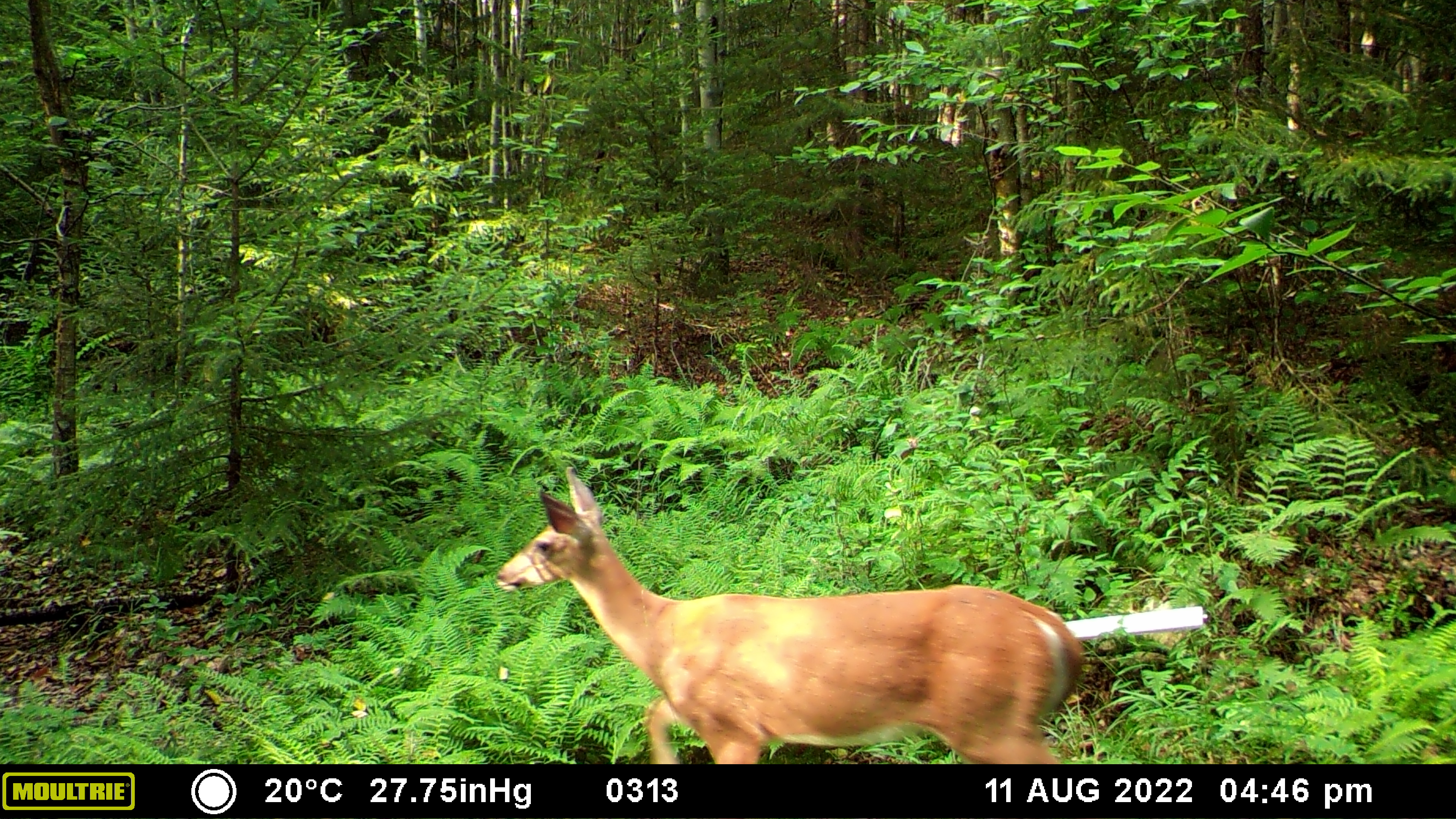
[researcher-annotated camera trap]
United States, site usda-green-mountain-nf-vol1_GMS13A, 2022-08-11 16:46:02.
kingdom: Animalia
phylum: Chordata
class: Mammalia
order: Artiodactyla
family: Cervidae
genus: Odocoileus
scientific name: Odocoileus virginianus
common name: white-tailed deer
White-tailed deer (Odocoileus virginianus).